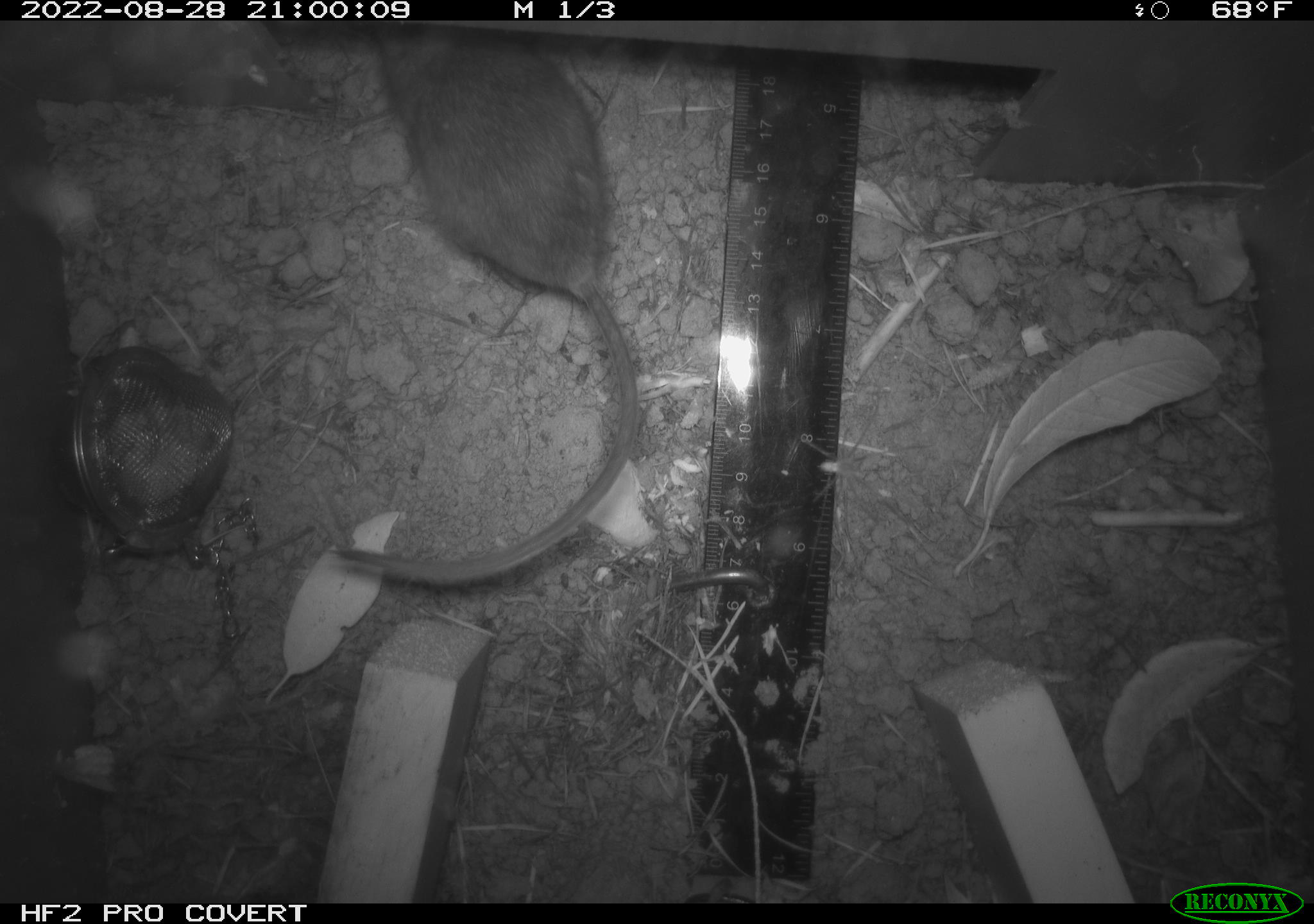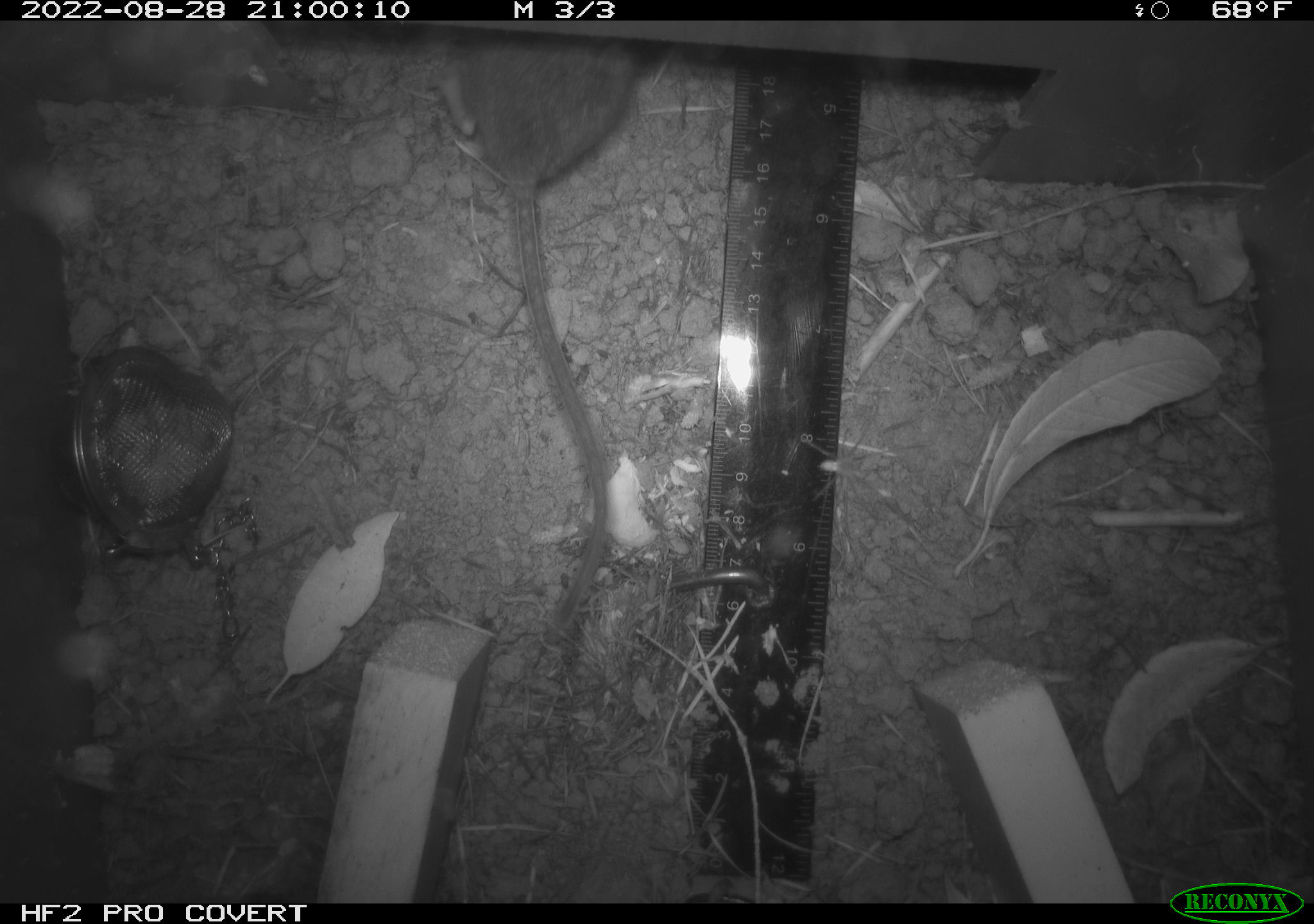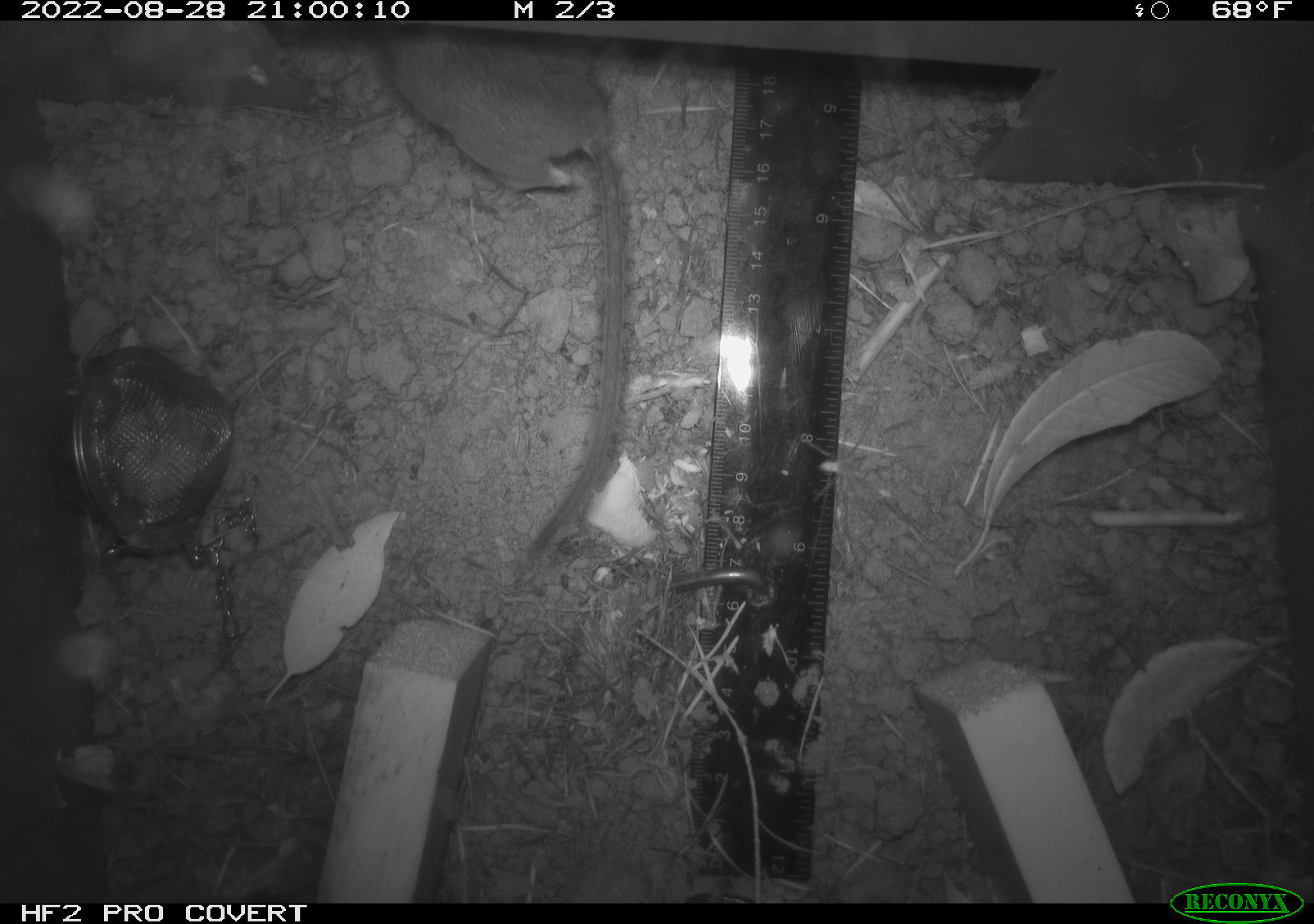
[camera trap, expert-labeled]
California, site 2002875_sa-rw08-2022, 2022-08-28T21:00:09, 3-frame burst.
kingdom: Animalia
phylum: Chordata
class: Mammalia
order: Rodentia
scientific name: Rodentia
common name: mouse species